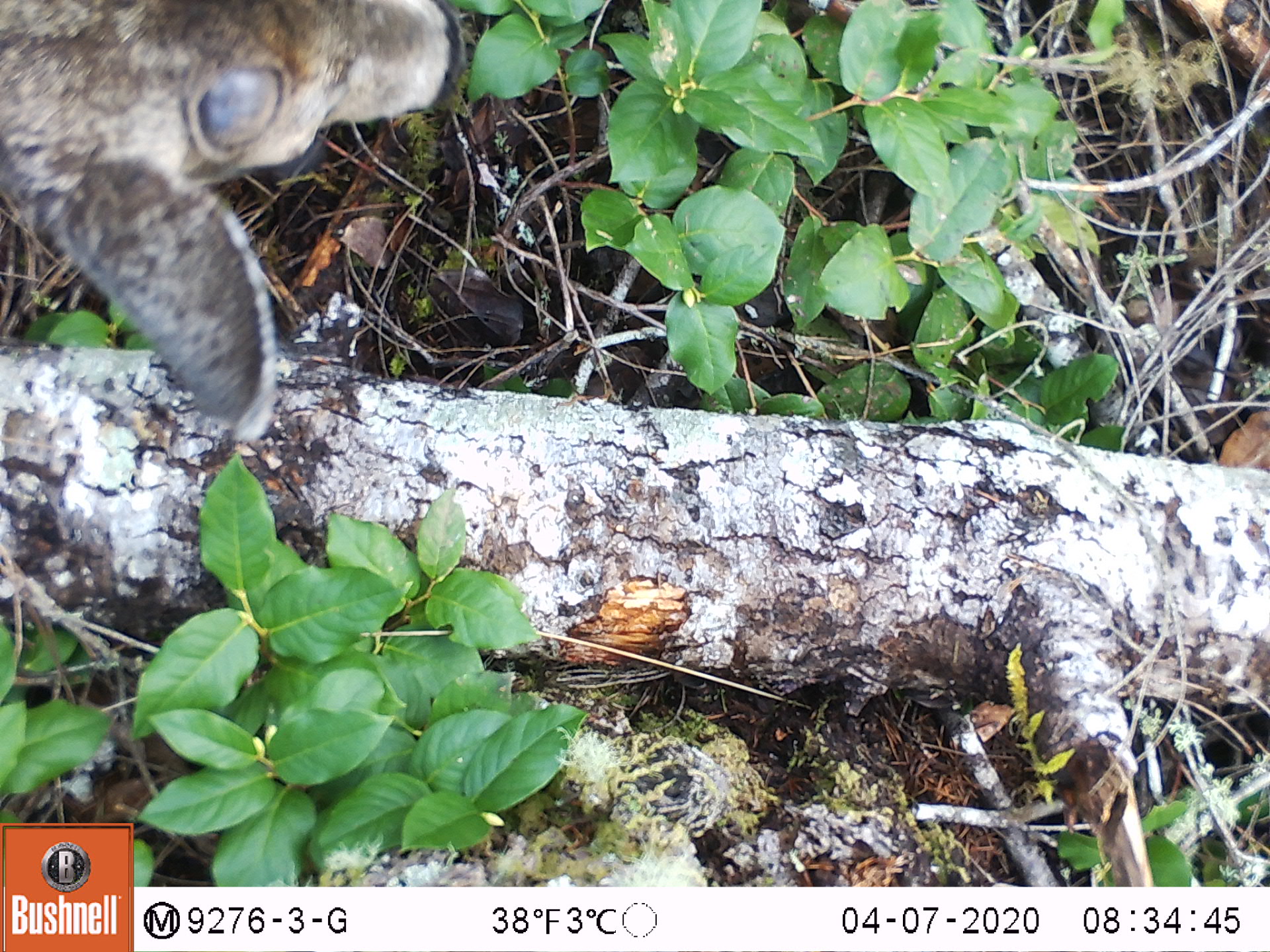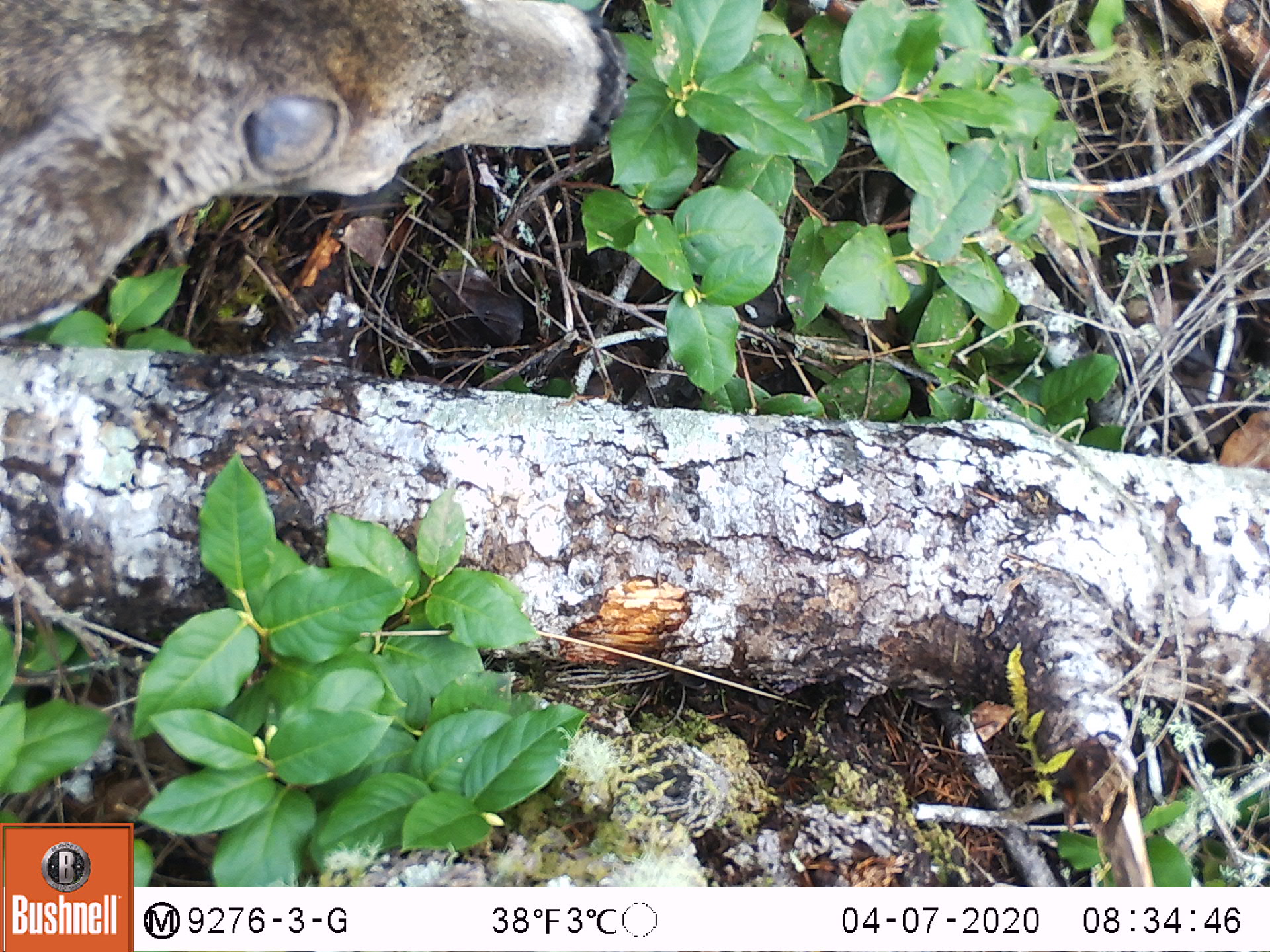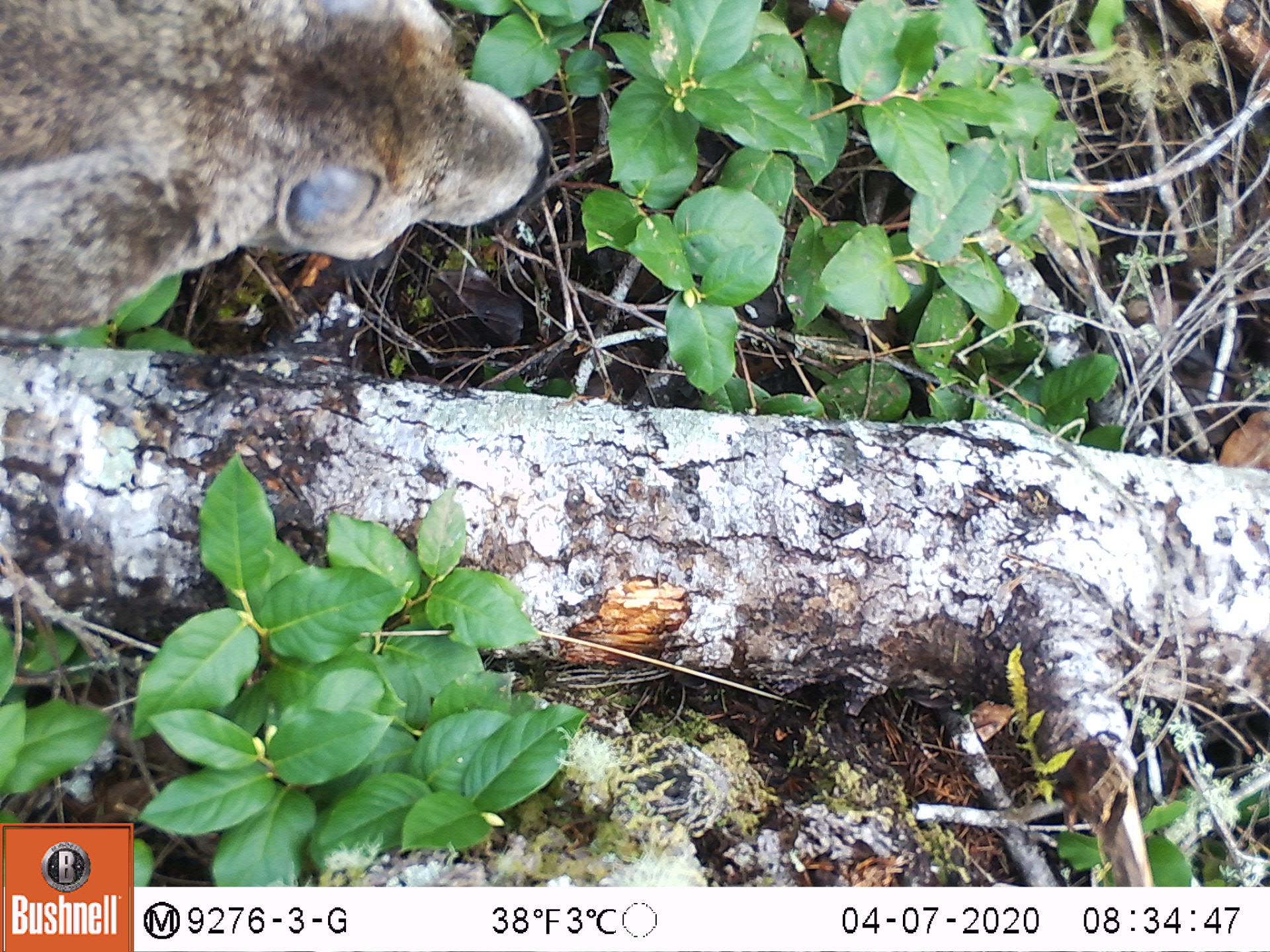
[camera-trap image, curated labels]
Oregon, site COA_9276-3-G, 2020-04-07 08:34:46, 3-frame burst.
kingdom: Animalia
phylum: Chordata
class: Mammalia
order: Artiodactyla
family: Cervidae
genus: Odocoileus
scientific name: Odocoileus hemionus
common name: black-tailed deer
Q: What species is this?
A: Black-tailed deer (Odocoileus hemionus).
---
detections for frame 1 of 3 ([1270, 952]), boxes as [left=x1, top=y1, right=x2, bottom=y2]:
black-tailed deer: [left=0, top=0, right=470, bottom=444]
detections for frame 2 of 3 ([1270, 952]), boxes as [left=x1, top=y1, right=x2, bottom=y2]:
black-tailed deer: [left=0, top=0, right=635, bottom=348]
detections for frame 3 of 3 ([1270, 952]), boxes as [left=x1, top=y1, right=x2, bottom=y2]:
black-tailed deer: [left=0, top=3, right=574, bottom=347]